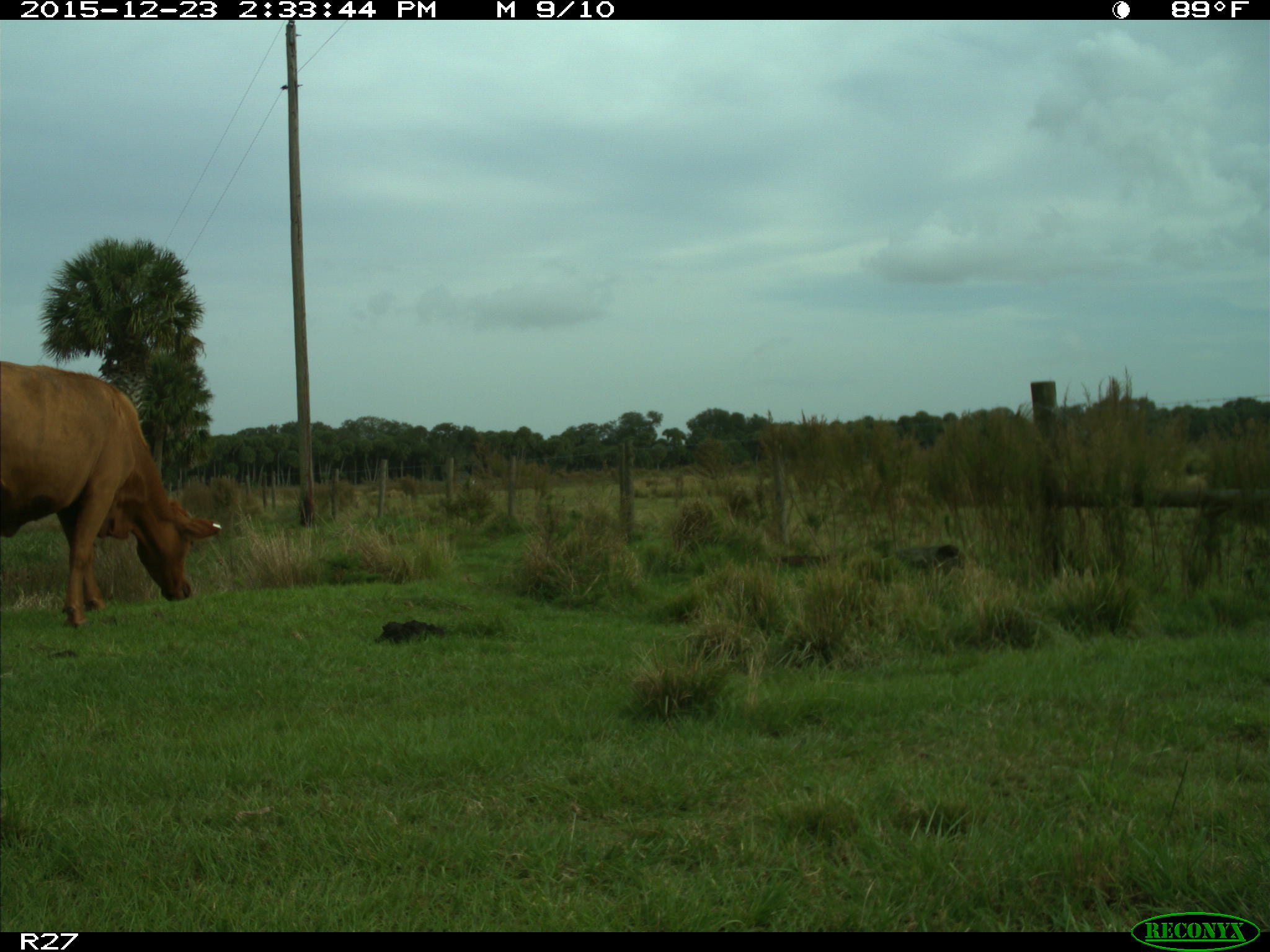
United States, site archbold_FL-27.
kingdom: Animalia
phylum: Chordata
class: Mammalia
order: Artiodactyla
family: Bovidae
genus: Bos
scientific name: Bos taurus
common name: domestic cow